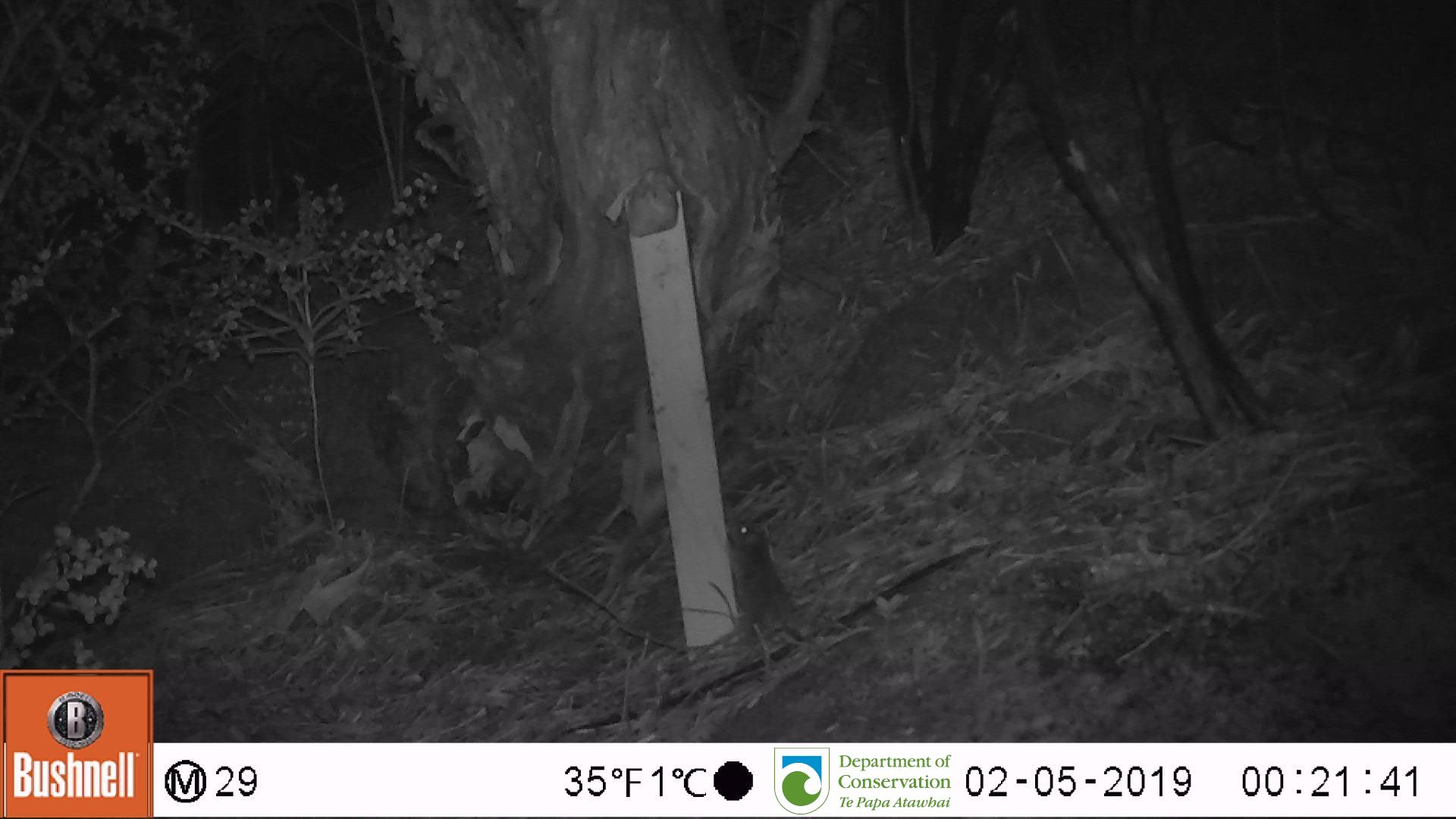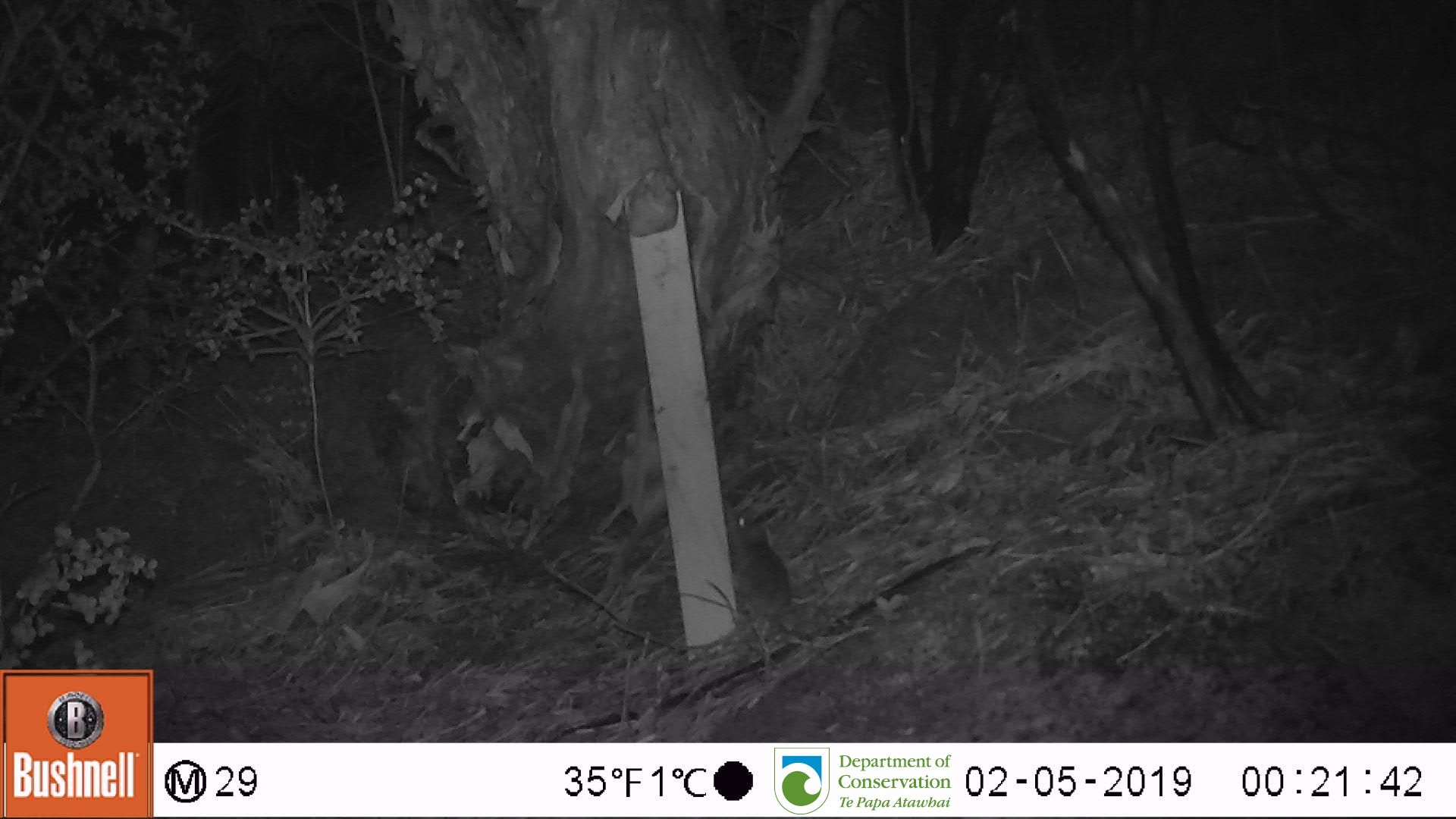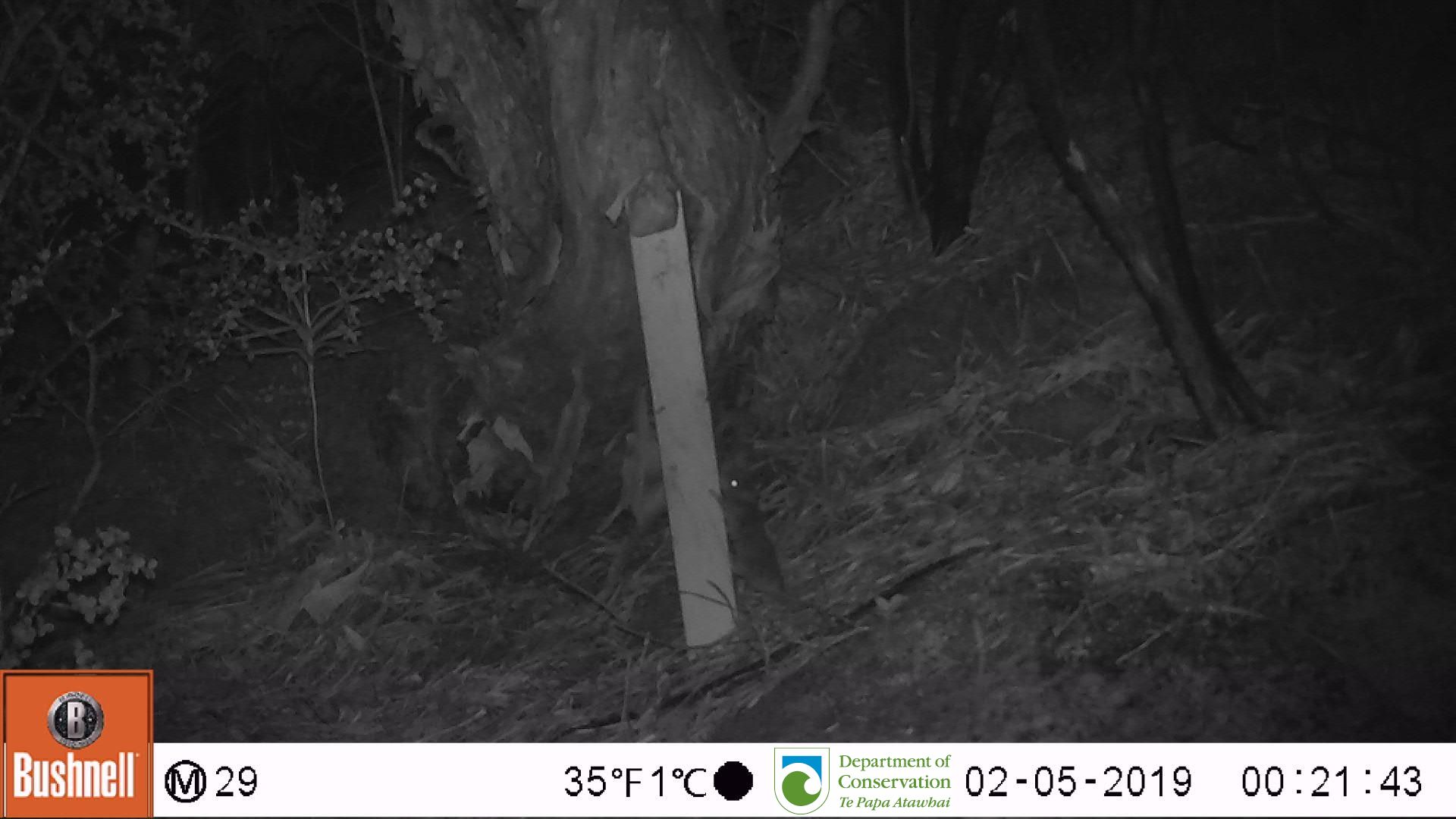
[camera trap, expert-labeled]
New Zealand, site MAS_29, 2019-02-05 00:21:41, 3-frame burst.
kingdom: Animalia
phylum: Chordata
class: Mammalia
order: Rodentia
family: Muridae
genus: Mus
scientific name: Mus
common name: mouse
Mouse (Mus).